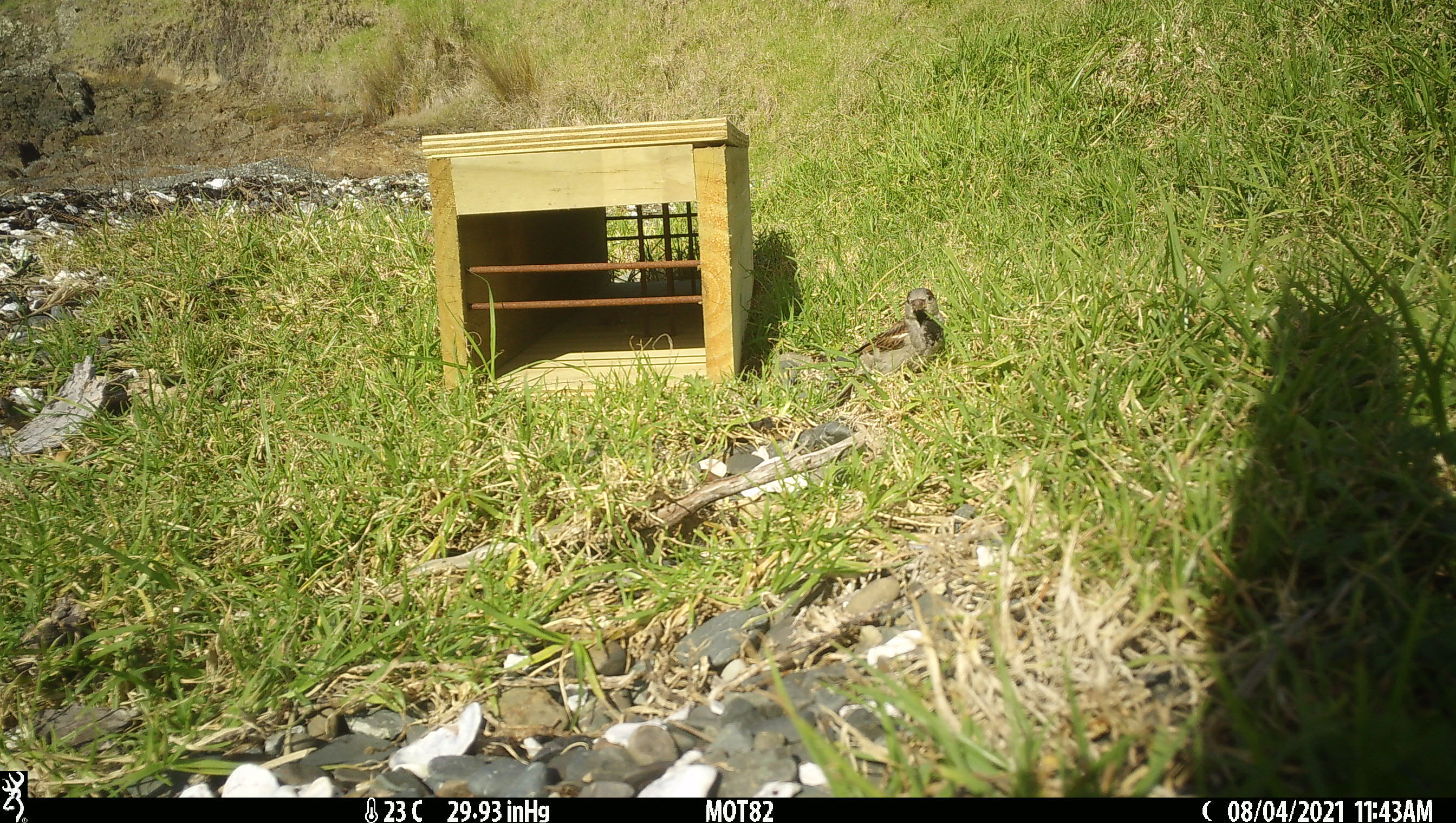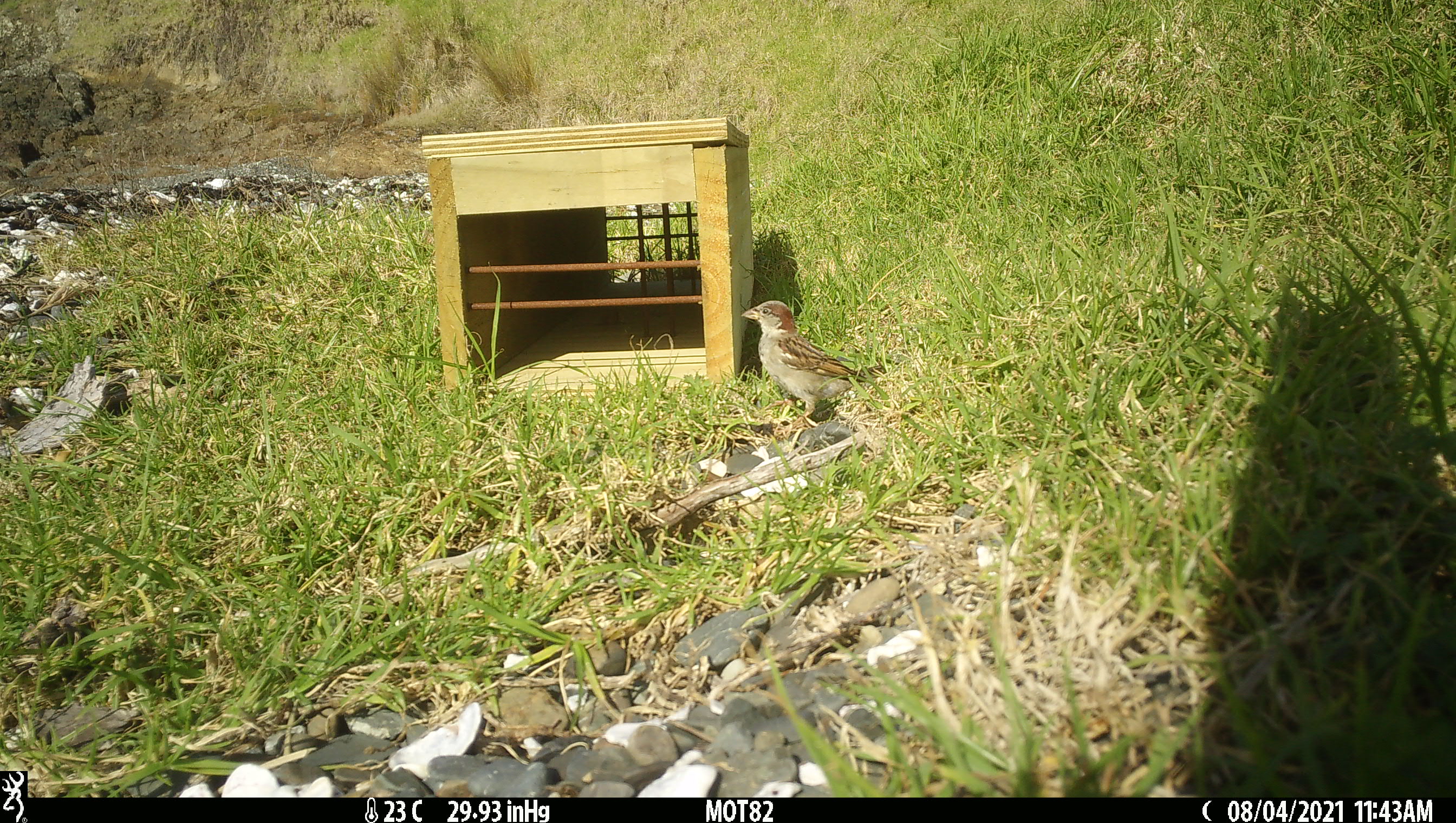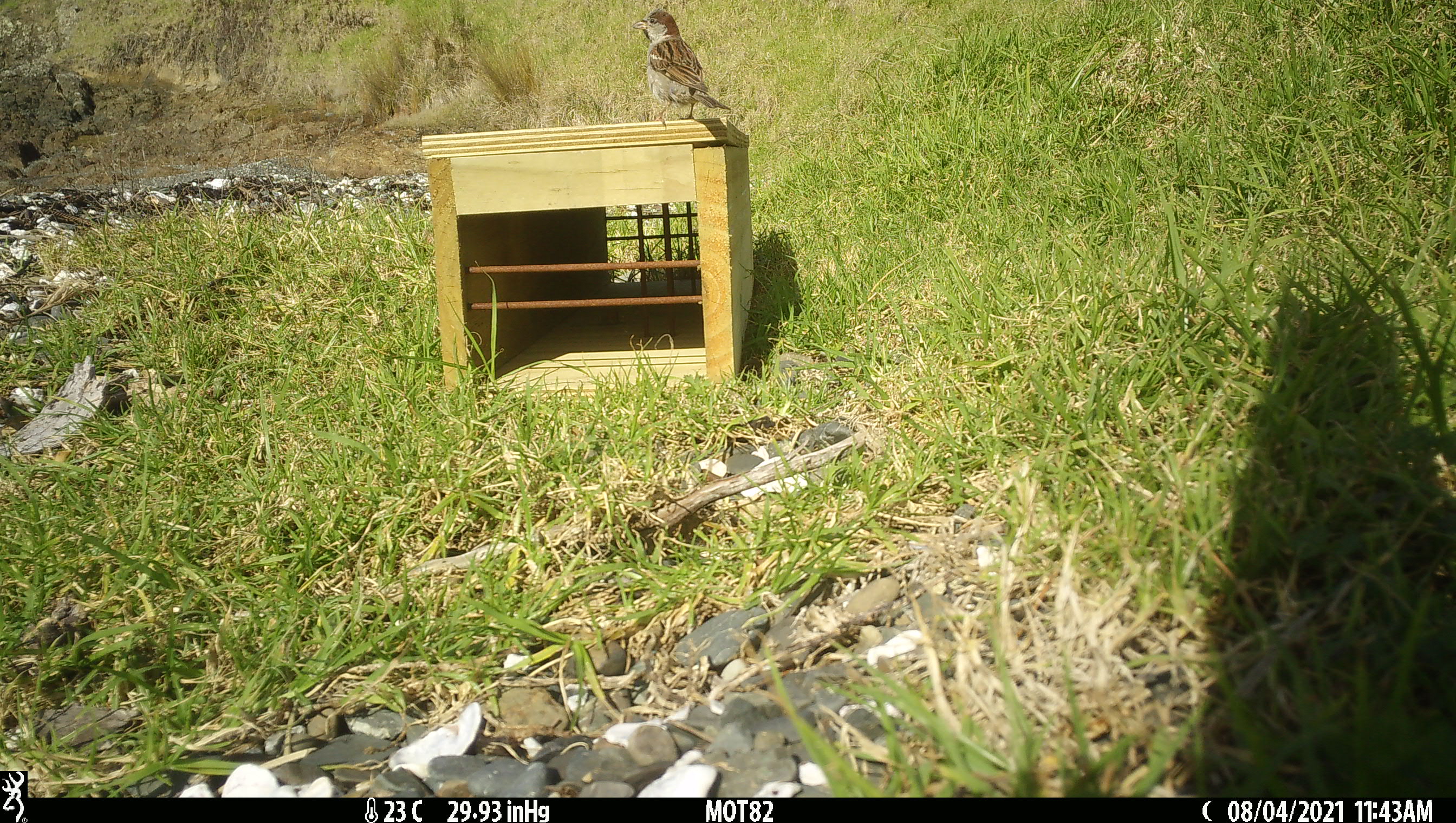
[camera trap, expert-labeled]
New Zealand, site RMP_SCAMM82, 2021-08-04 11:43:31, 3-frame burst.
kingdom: Animalia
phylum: Chordata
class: Aves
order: Passeriformes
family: Passeridae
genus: Passer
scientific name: Passer domesticus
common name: house sparrow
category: sparrow